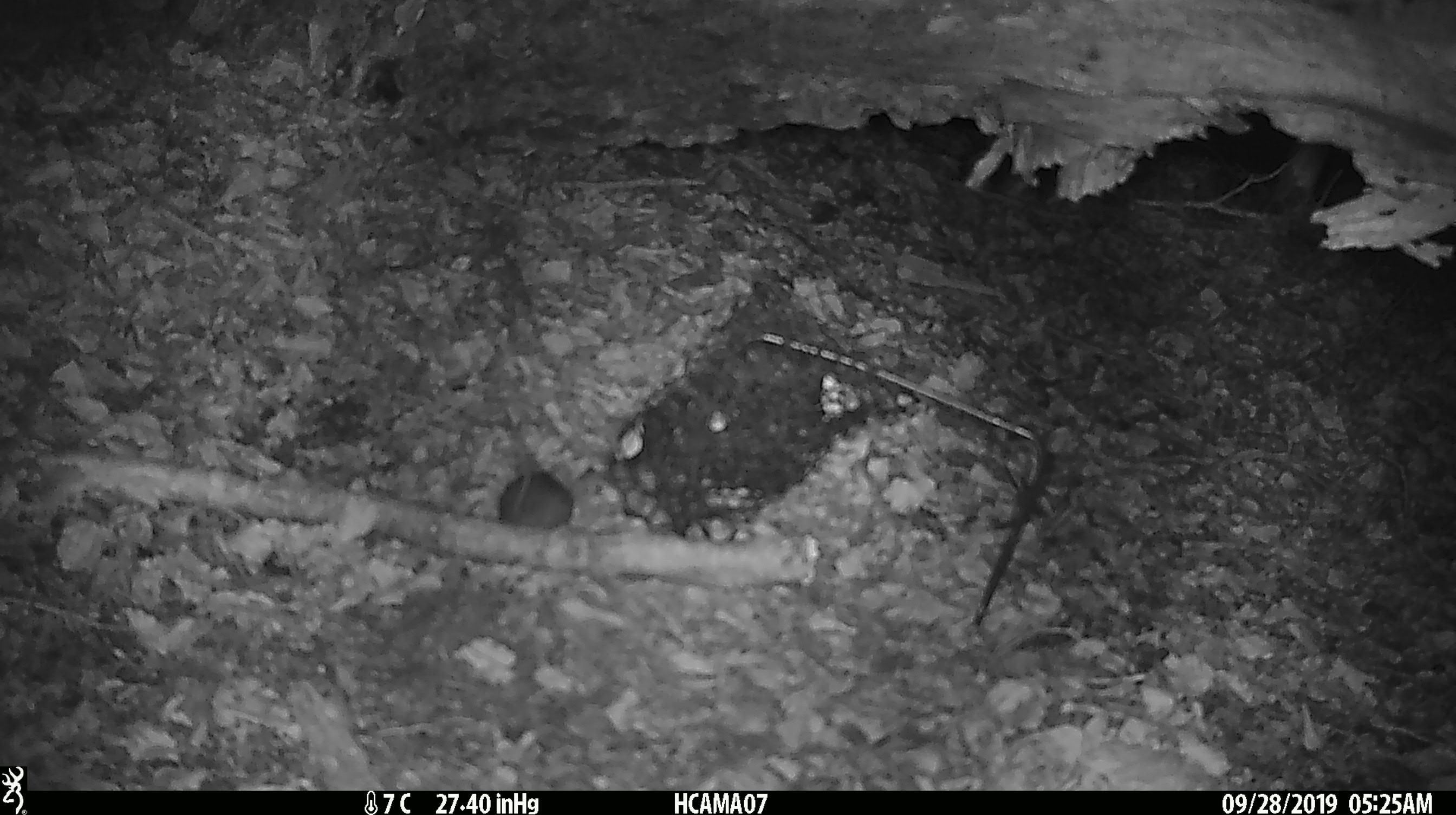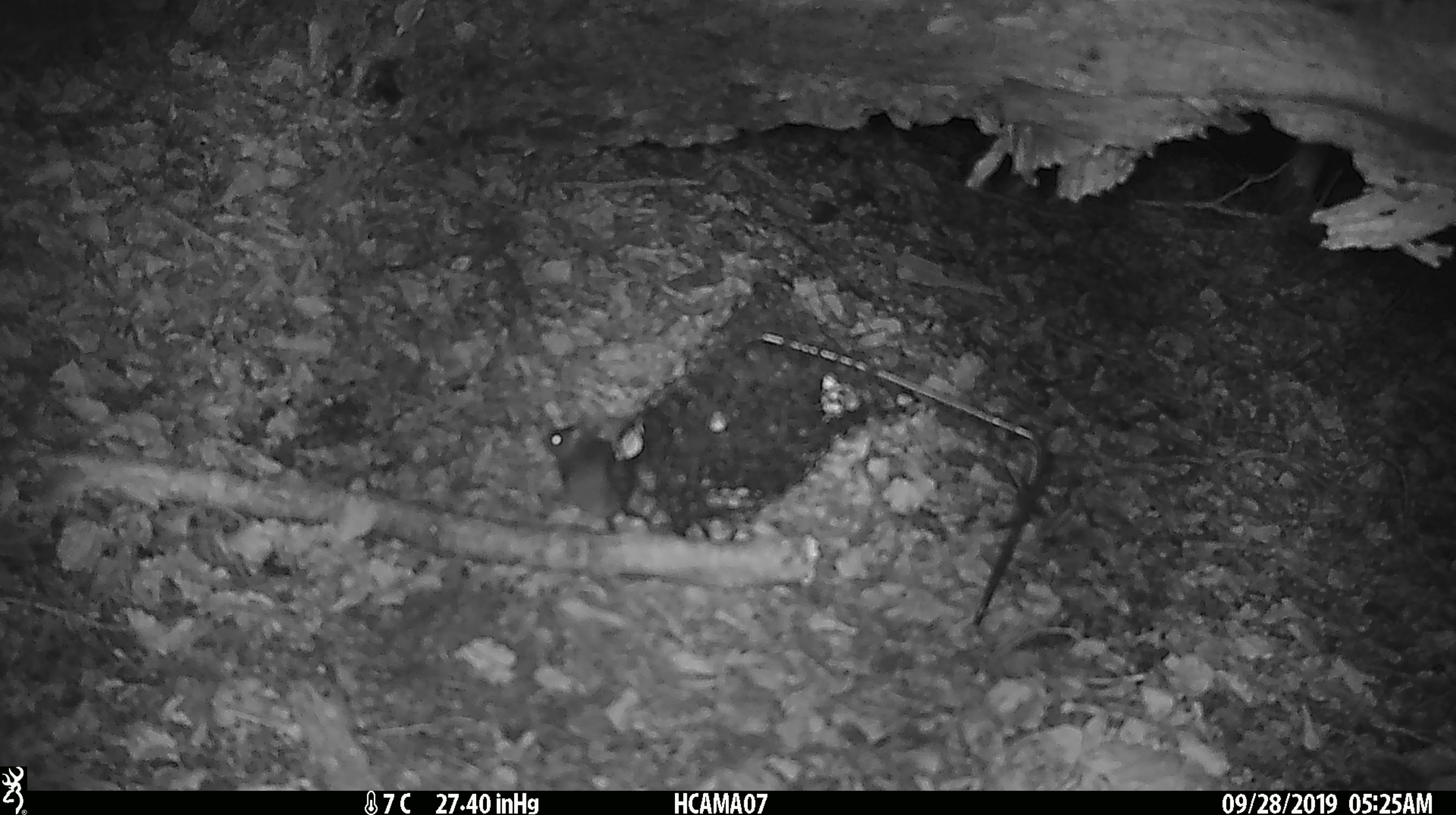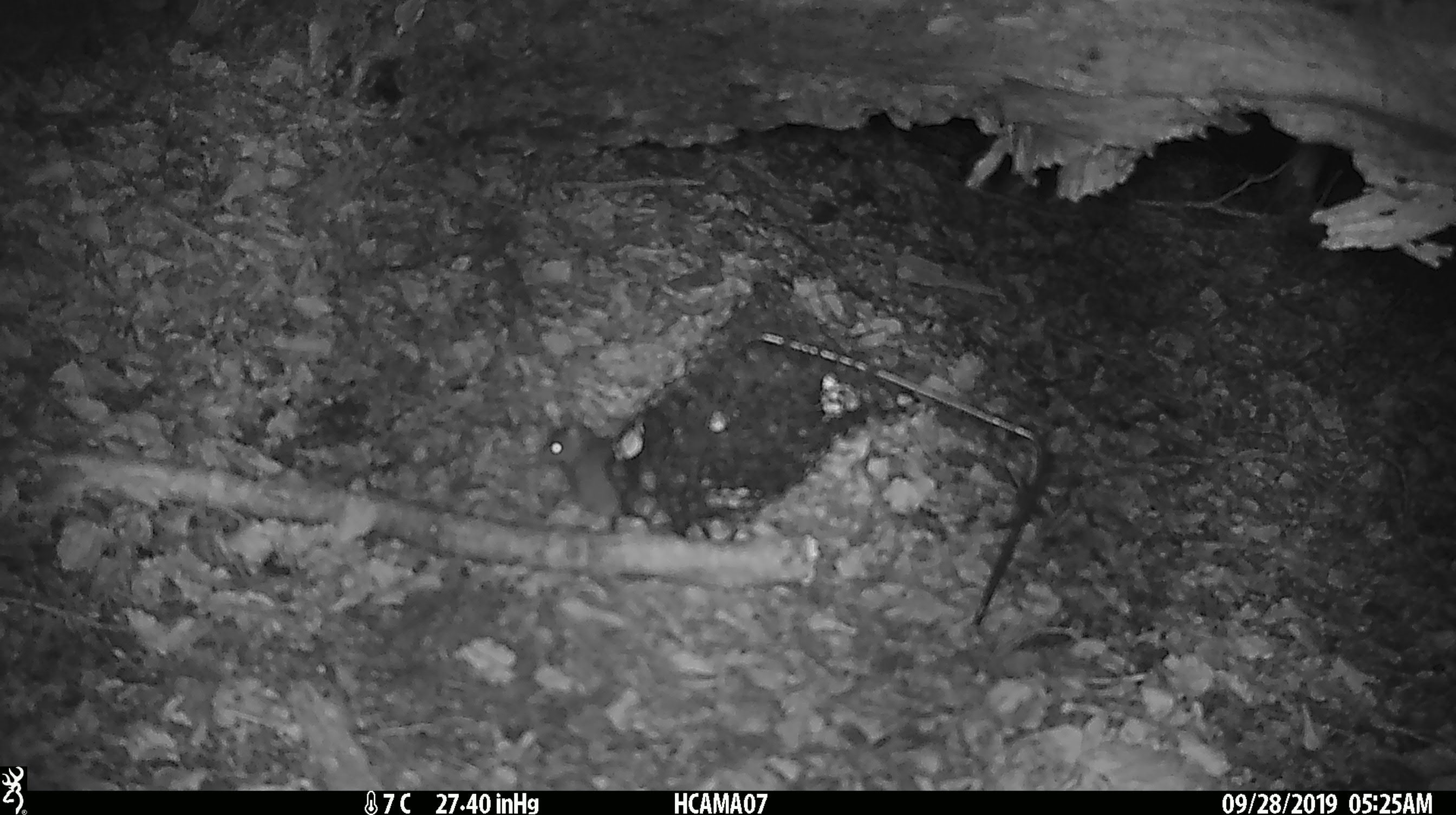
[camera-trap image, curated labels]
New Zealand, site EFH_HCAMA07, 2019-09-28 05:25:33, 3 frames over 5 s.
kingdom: Animalia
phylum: Chordata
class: Mammalia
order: Rodentia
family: Muridae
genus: Mus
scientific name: Mus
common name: mouse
Mouse (Mus).